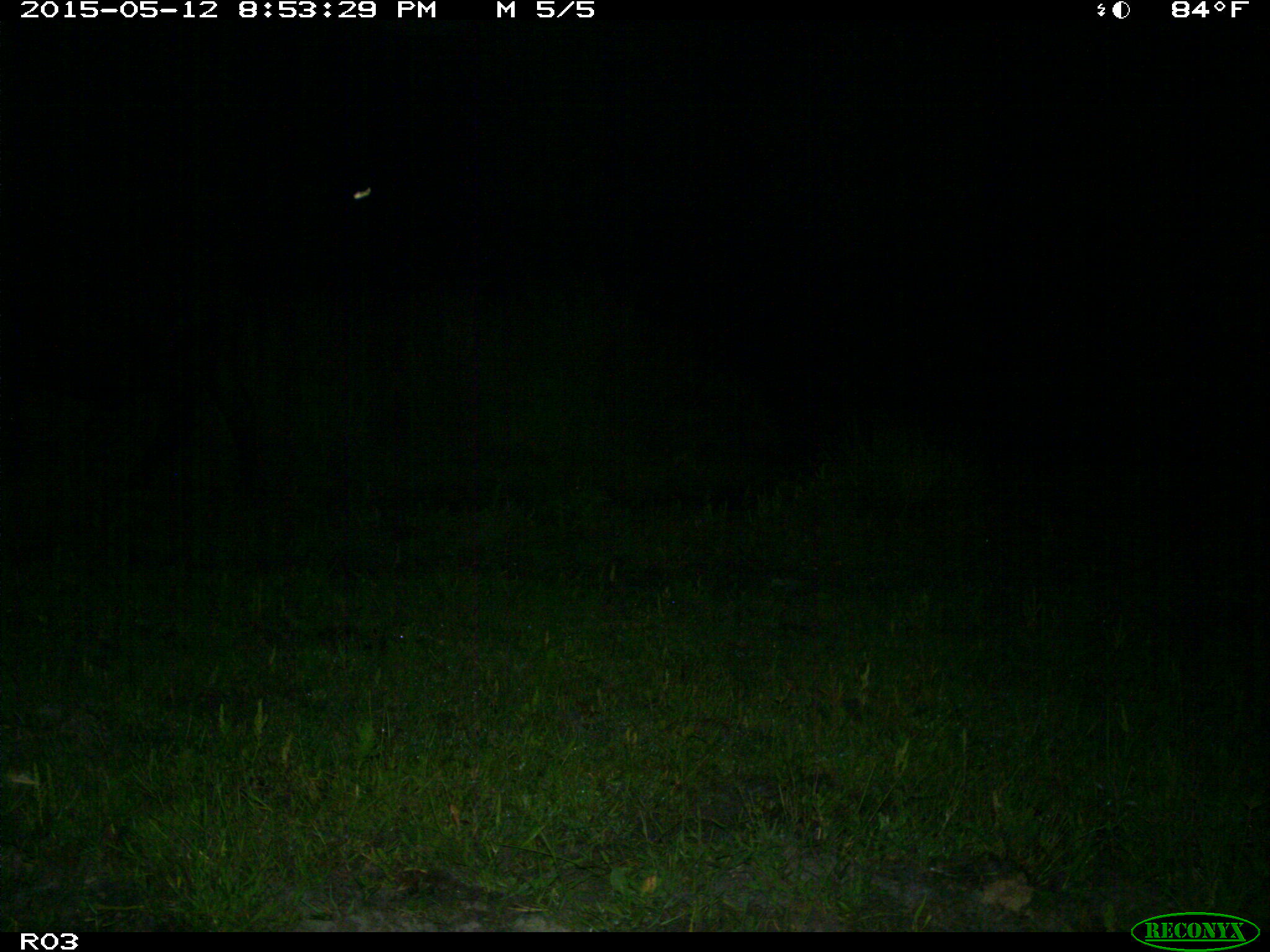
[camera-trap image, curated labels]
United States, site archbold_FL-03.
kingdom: Animalia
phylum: Chordata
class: Mammalia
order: Artiodactyla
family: Bovidae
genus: Bos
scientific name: Bos taurus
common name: domestic cow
Bos taurus (domestic cow).